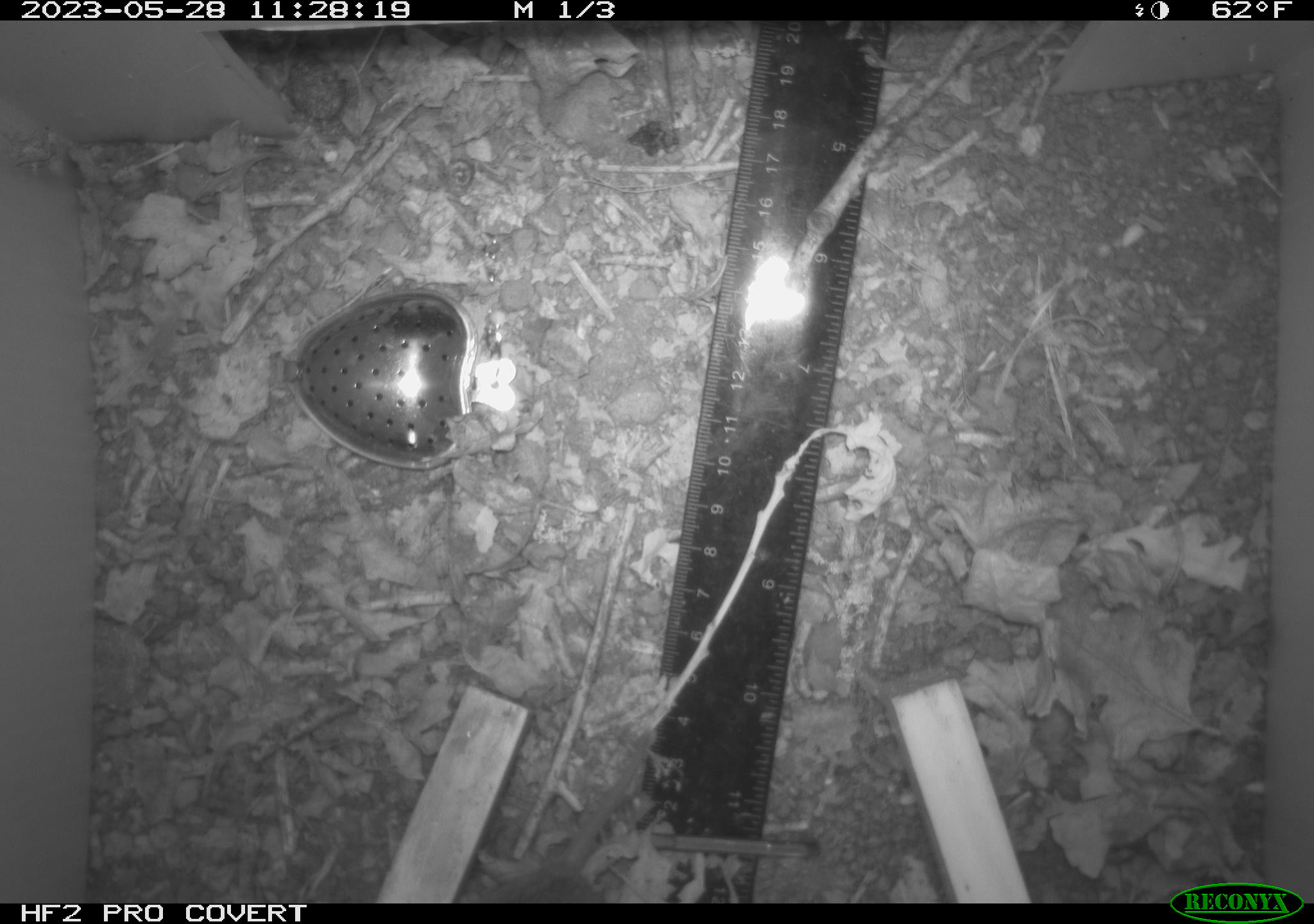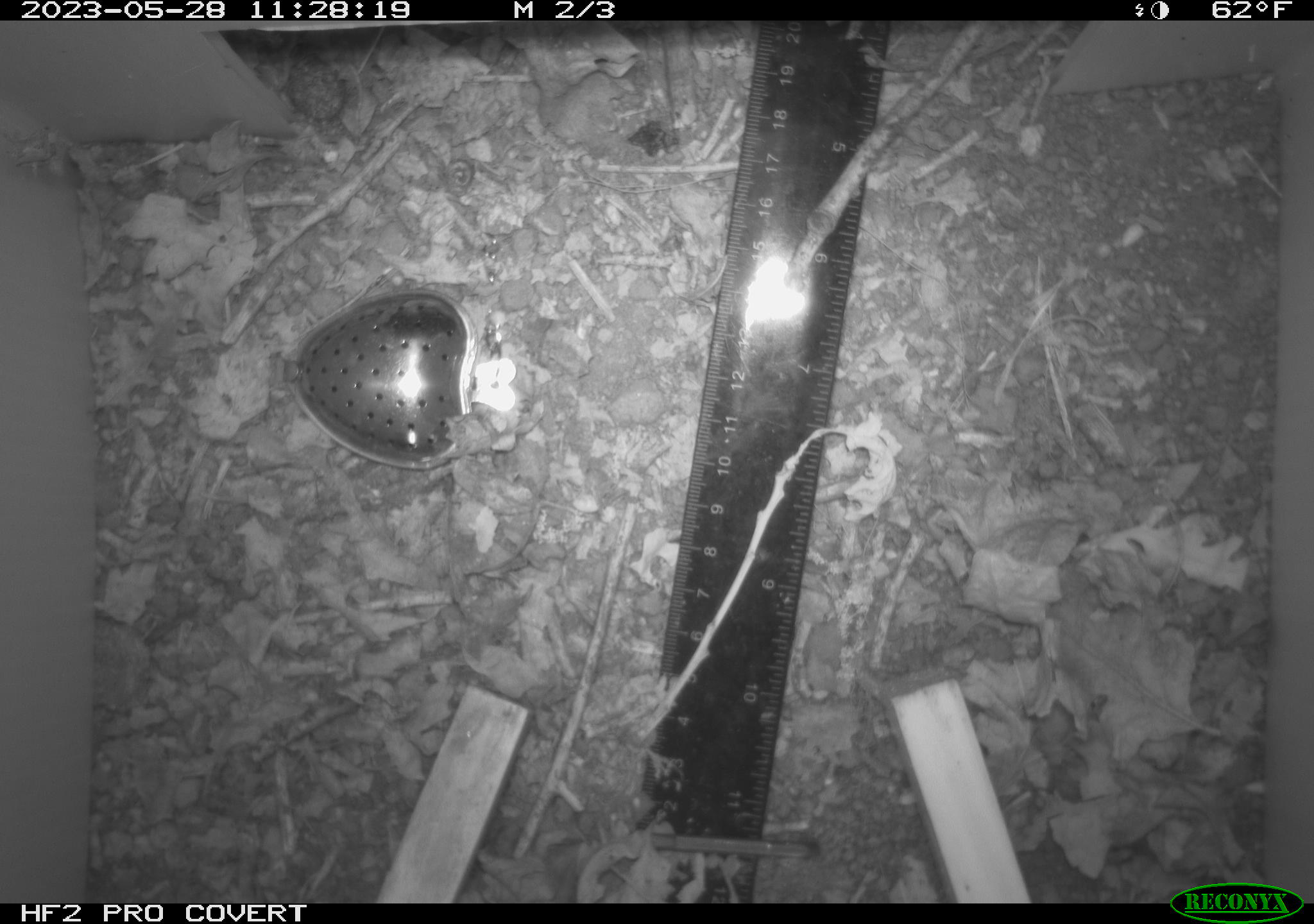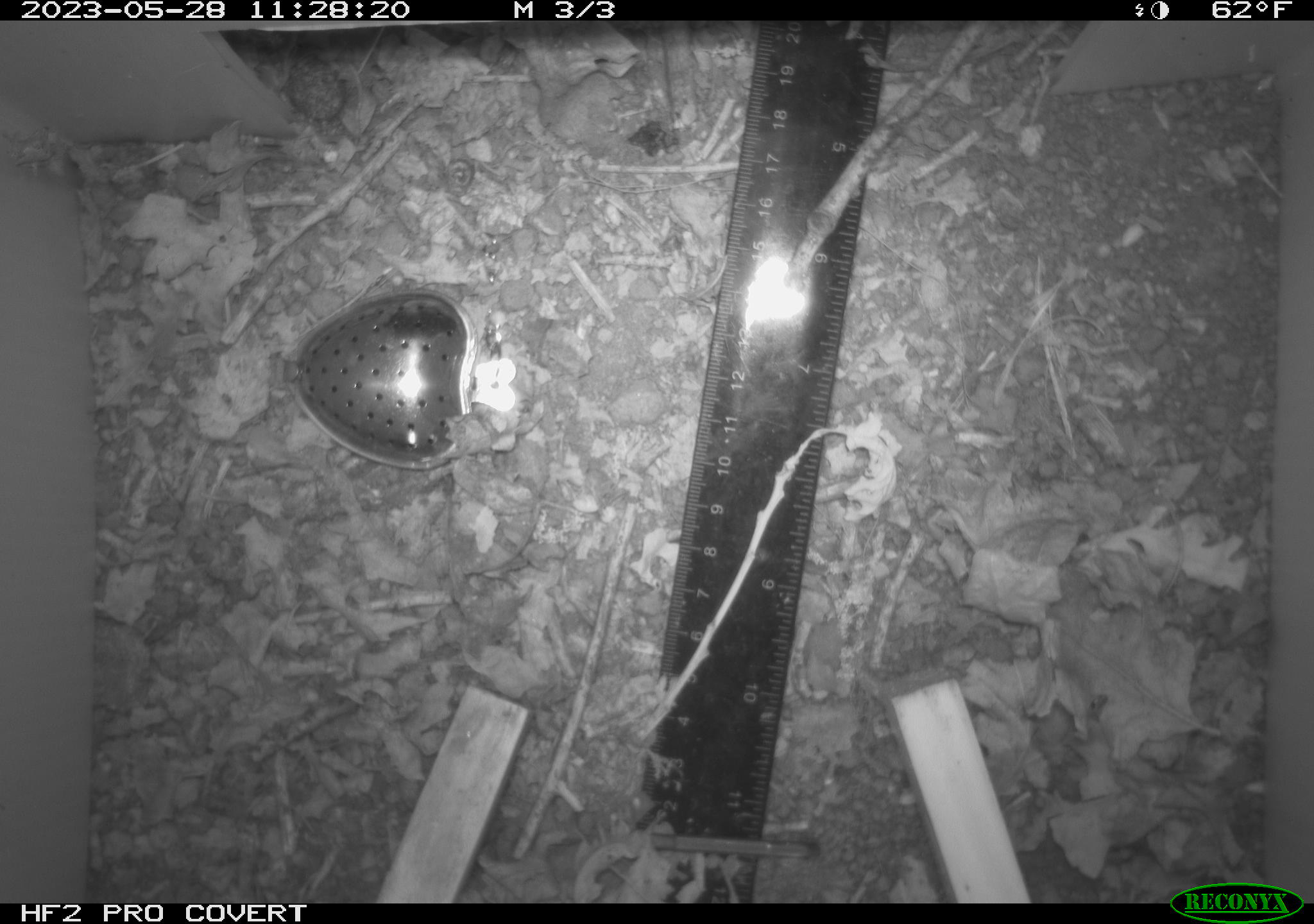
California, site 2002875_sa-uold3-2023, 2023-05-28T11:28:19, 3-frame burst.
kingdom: Animalia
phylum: Chordata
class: Mammalia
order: Rodentia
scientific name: Rodentia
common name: mouse species